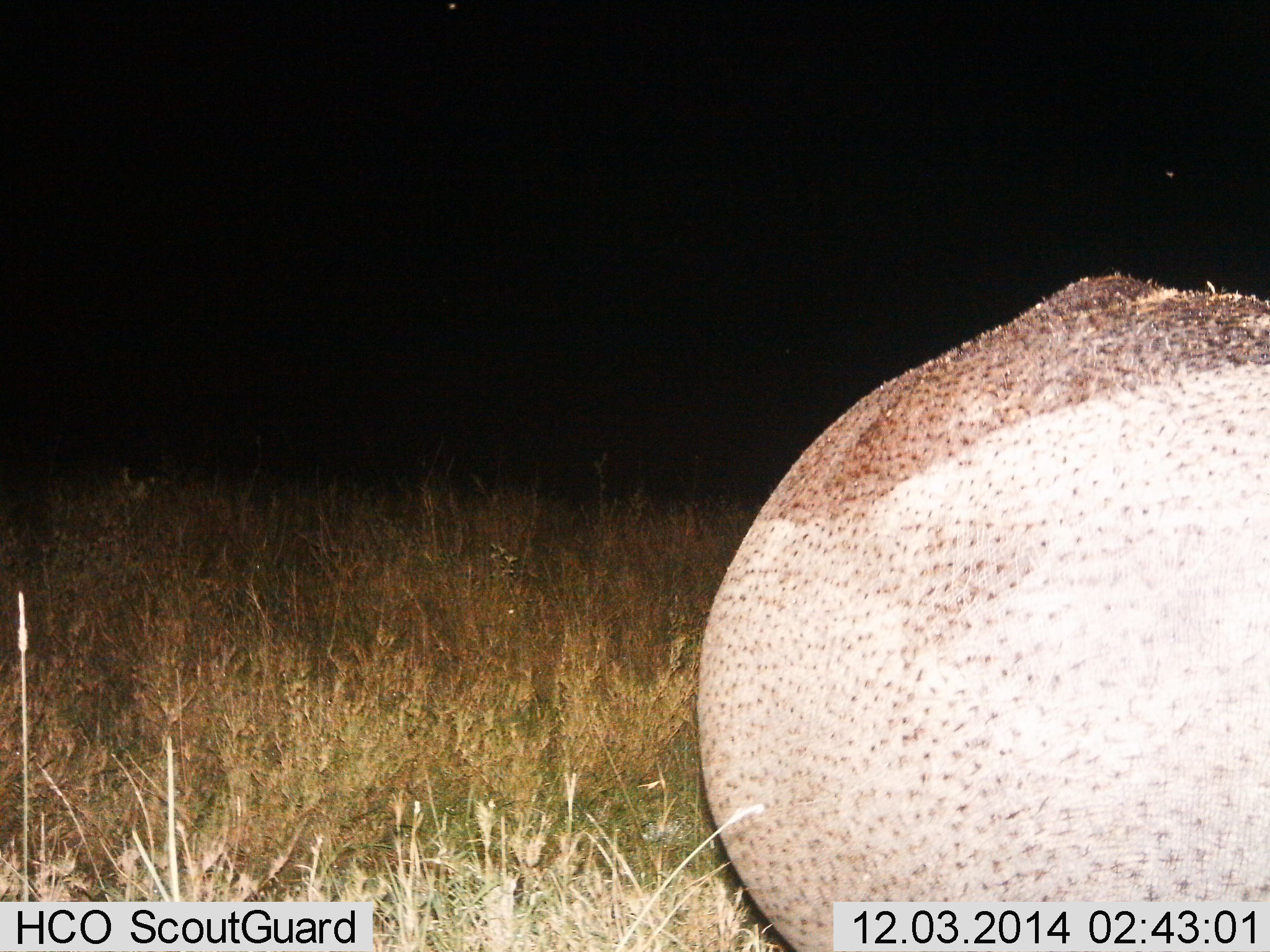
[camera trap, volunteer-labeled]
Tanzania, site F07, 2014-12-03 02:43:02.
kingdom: Animalia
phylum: Chordata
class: Mammalia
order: Artiodactyla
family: Hippopotamidae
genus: Hippopotamus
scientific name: Hippopotamus amphibius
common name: hippopotamus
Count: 1.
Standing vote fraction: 80%.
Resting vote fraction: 10%.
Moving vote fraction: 10%.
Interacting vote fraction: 0%.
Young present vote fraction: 0%.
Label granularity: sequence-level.